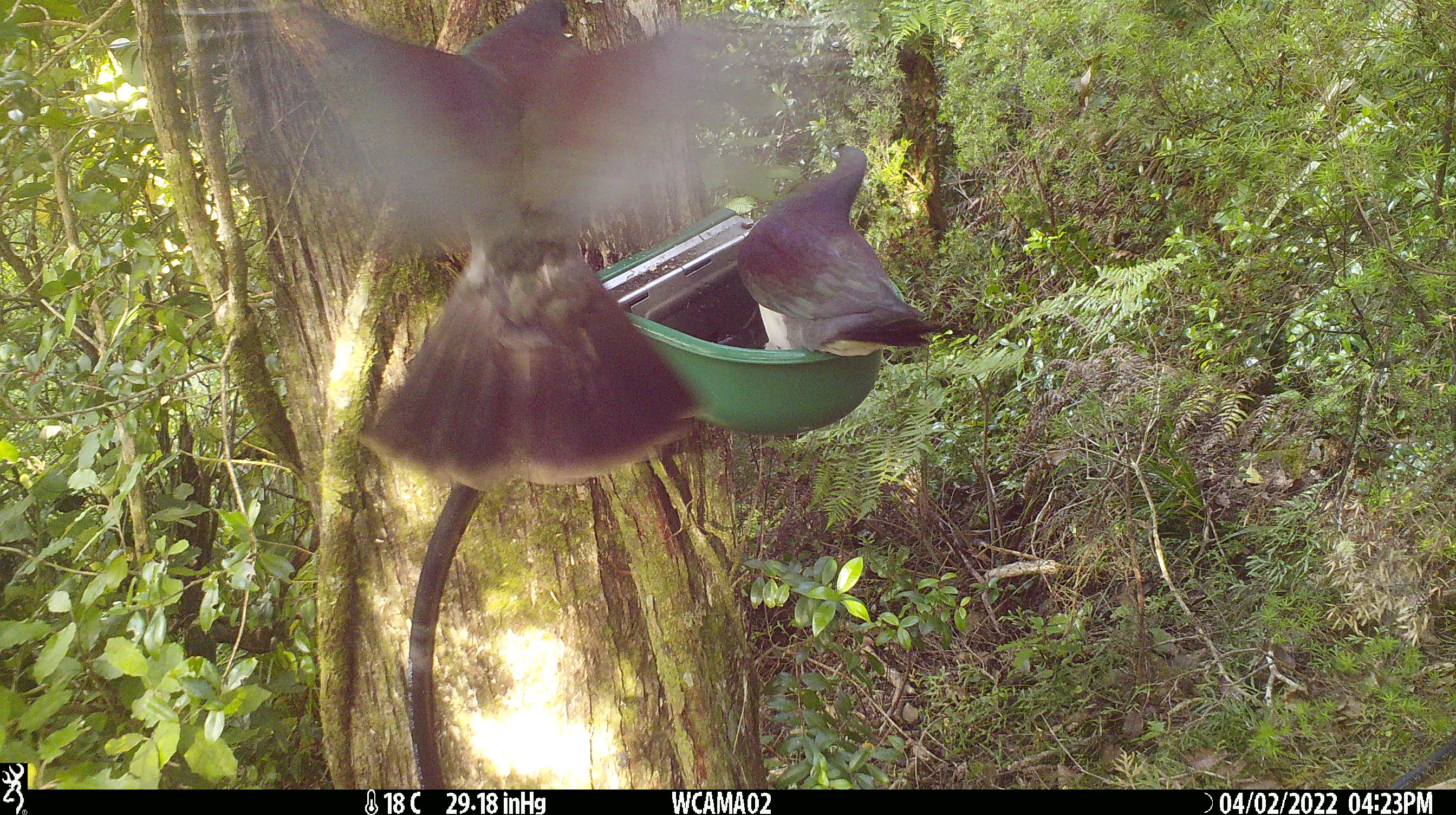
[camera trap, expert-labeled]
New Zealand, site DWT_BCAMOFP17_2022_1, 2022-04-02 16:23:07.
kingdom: Animalia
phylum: Chordata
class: Aves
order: Columbiformes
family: Columbidae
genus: Hemiphaga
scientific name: Hemiphaga novaeseelandiae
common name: new zealand pigeon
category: kereru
Kereru (new zealand pigeon) (Hemiphaga novaeseelandiae).